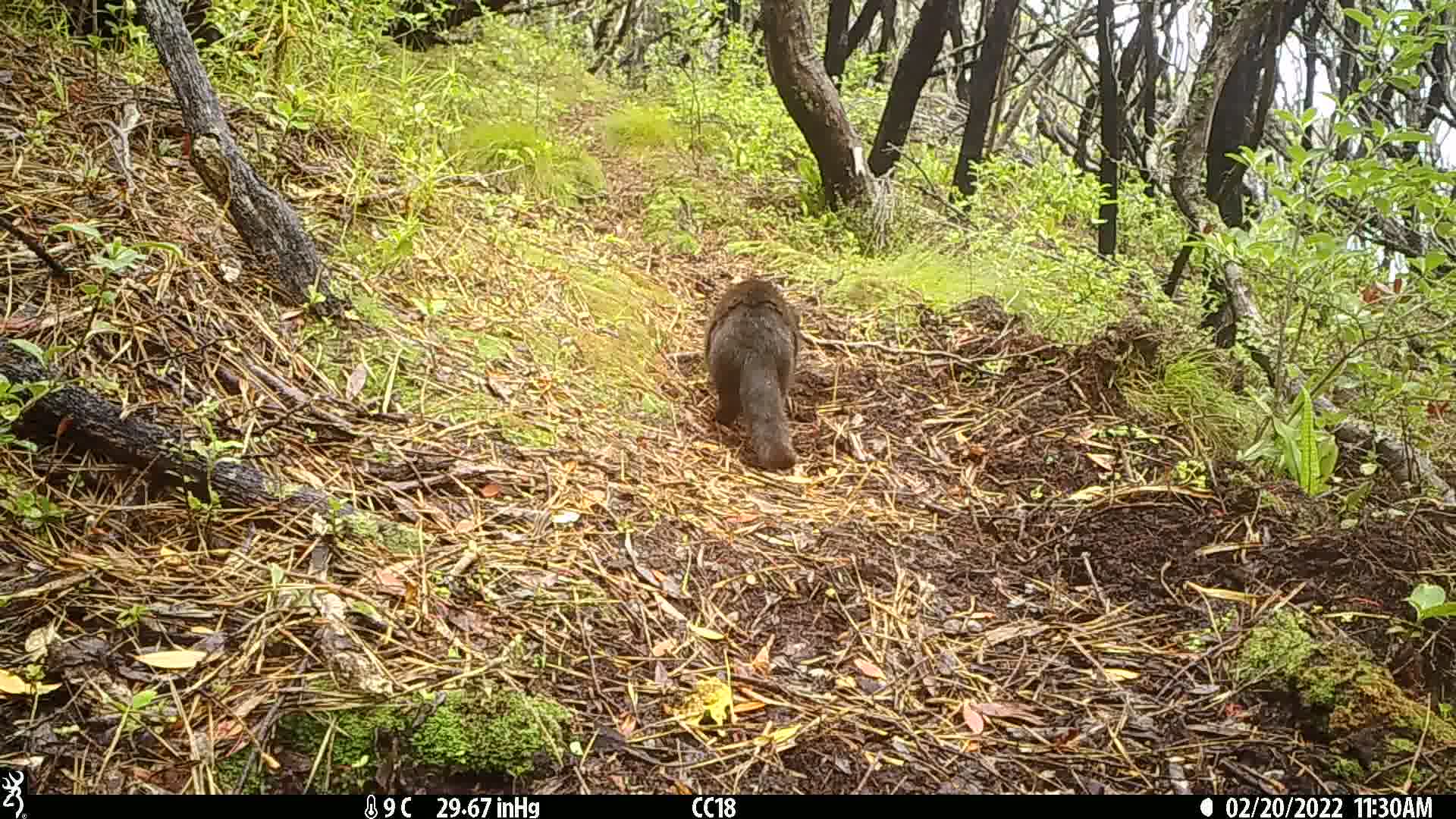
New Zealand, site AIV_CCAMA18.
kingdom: Animalia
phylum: Chordata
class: Mammalia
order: Carnivora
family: Felidae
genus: Felis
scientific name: Felis catus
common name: domestic cat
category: cat